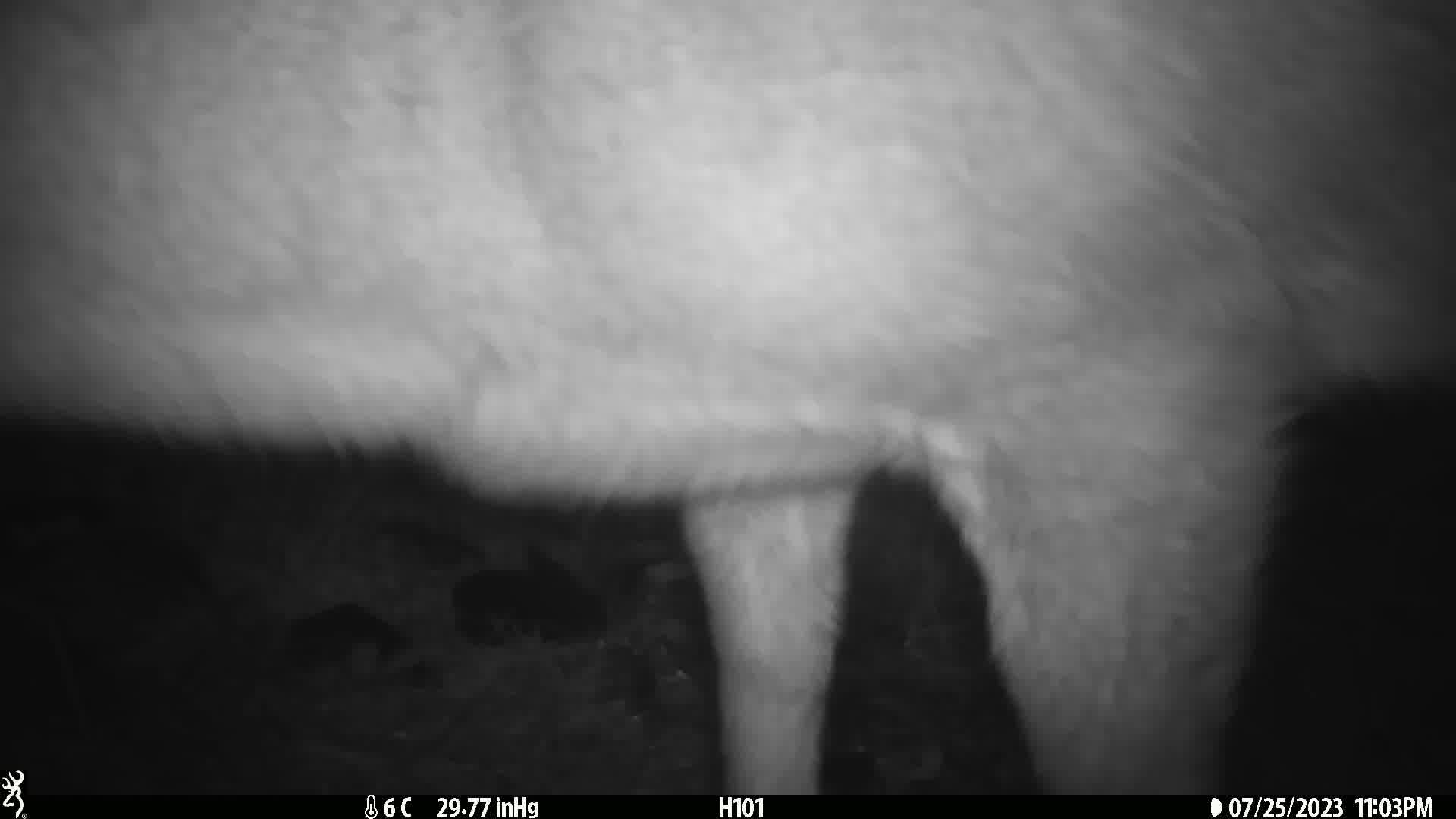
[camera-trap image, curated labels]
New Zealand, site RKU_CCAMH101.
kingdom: Animalia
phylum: Chordata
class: Mammalia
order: Artiodactyla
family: Cervidae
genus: Odocoileus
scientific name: Odocoileus virginianus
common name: white-tailed deer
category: white tailed deer